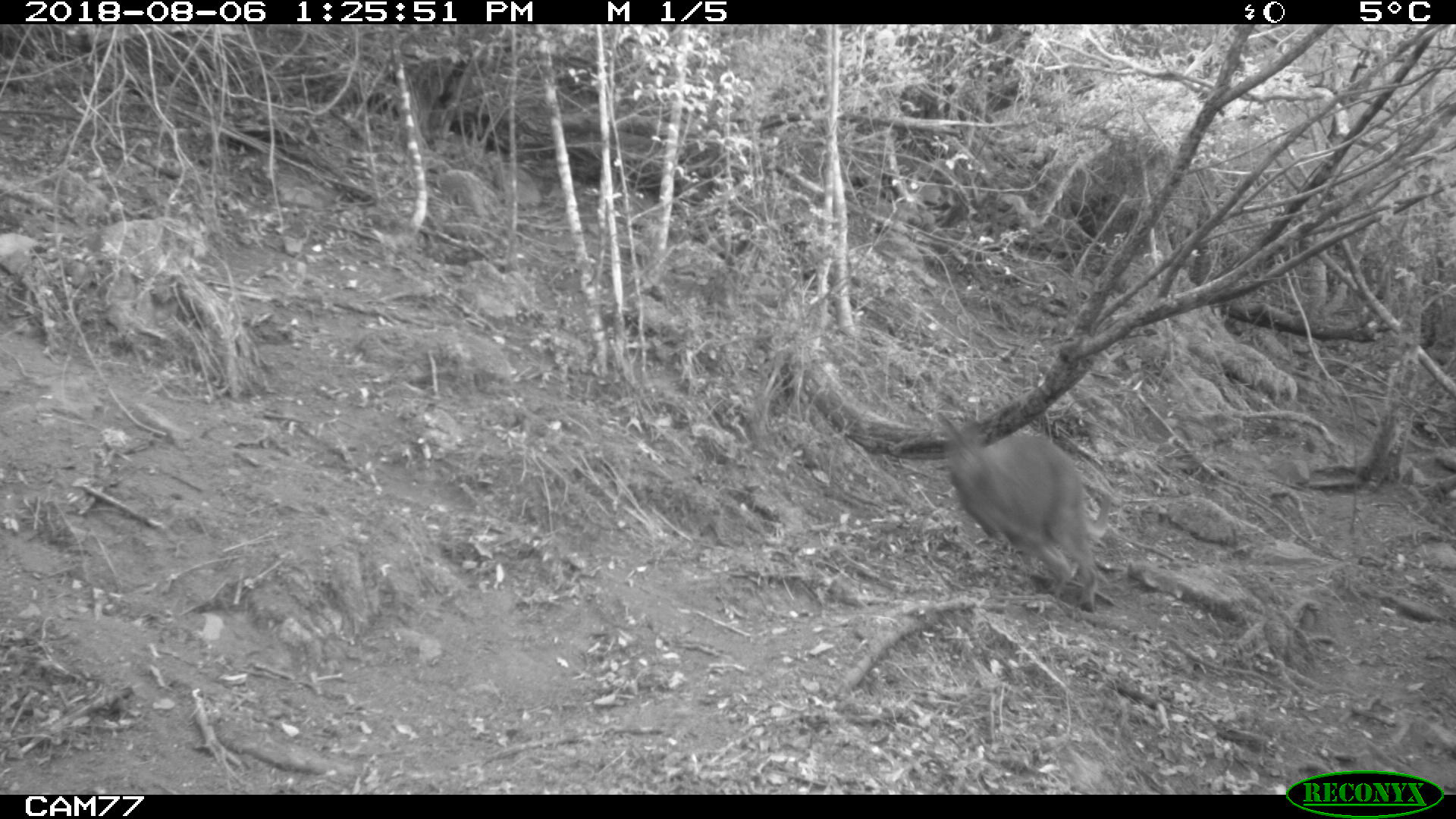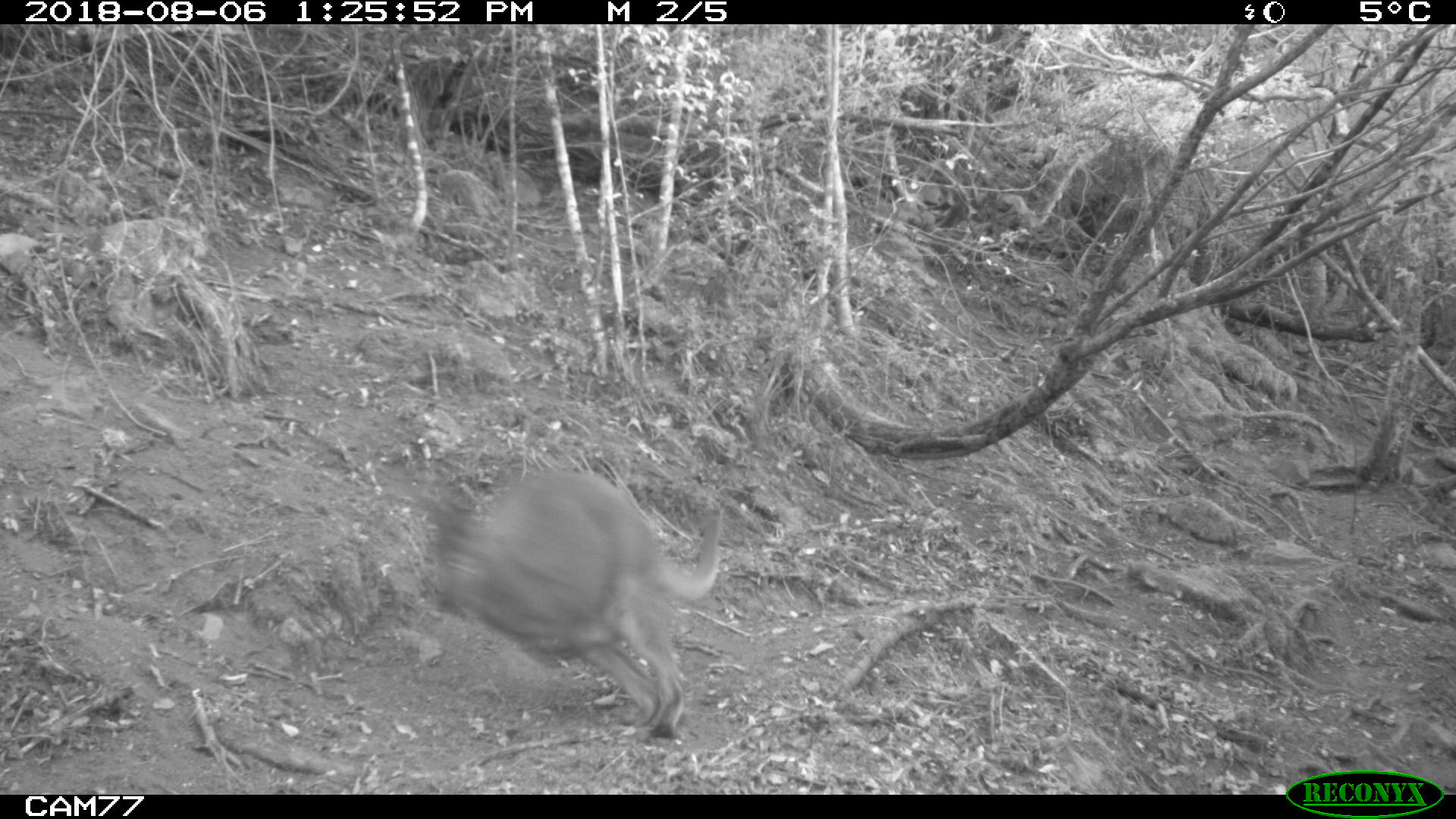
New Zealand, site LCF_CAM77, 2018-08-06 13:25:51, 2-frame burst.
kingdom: Animalia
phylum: Chordata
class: Mammalia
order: Diprotodontia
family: Macropodidae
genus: Notamacropus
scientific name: Notamacropus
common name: wallaby